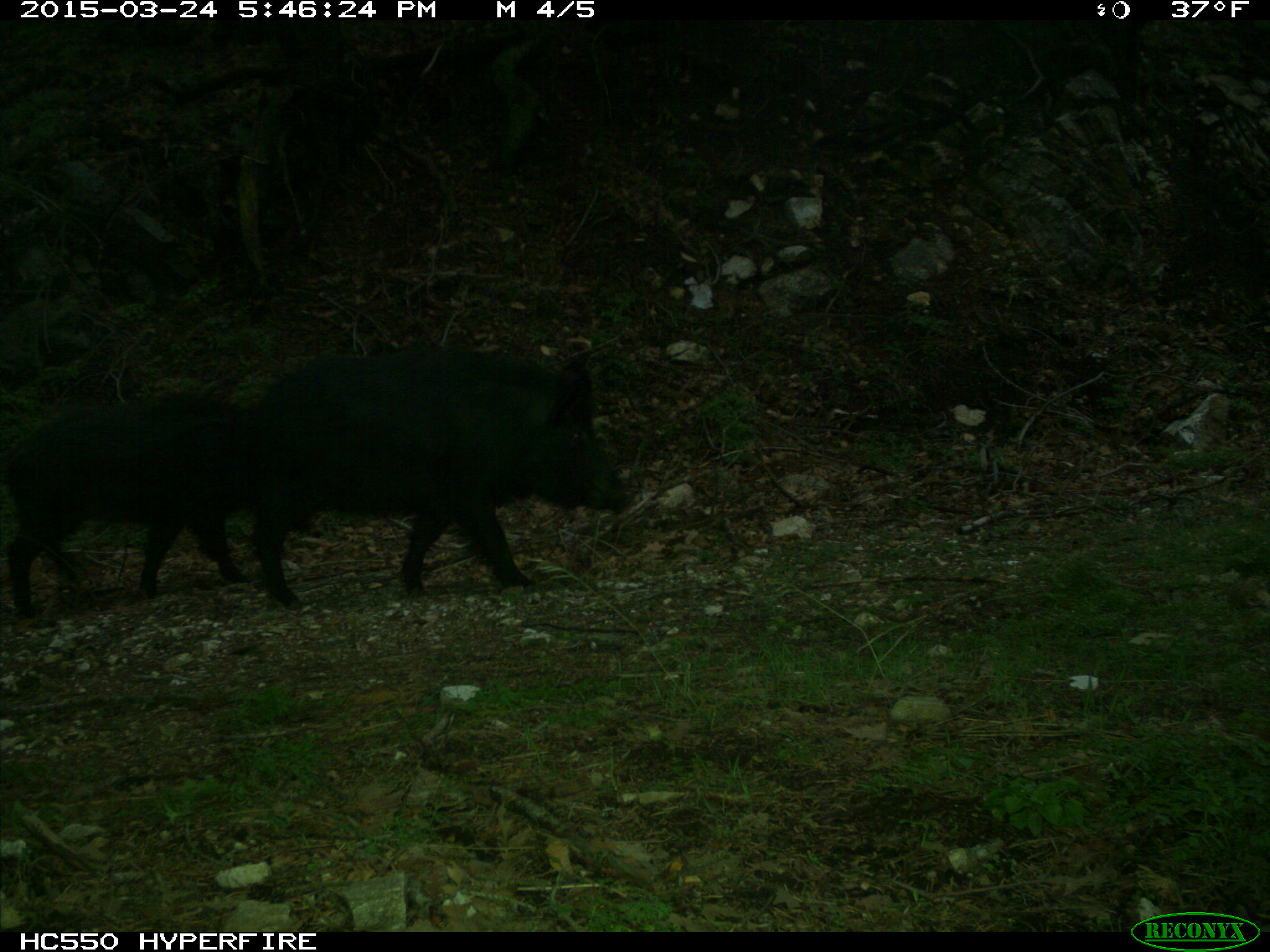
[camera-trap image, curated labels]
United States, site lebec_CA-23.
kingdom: Animalia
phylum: Chordata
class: Mammalia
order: Artiodactyla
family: Suidae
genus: Sus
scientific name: Sus scrofa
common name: wild boar